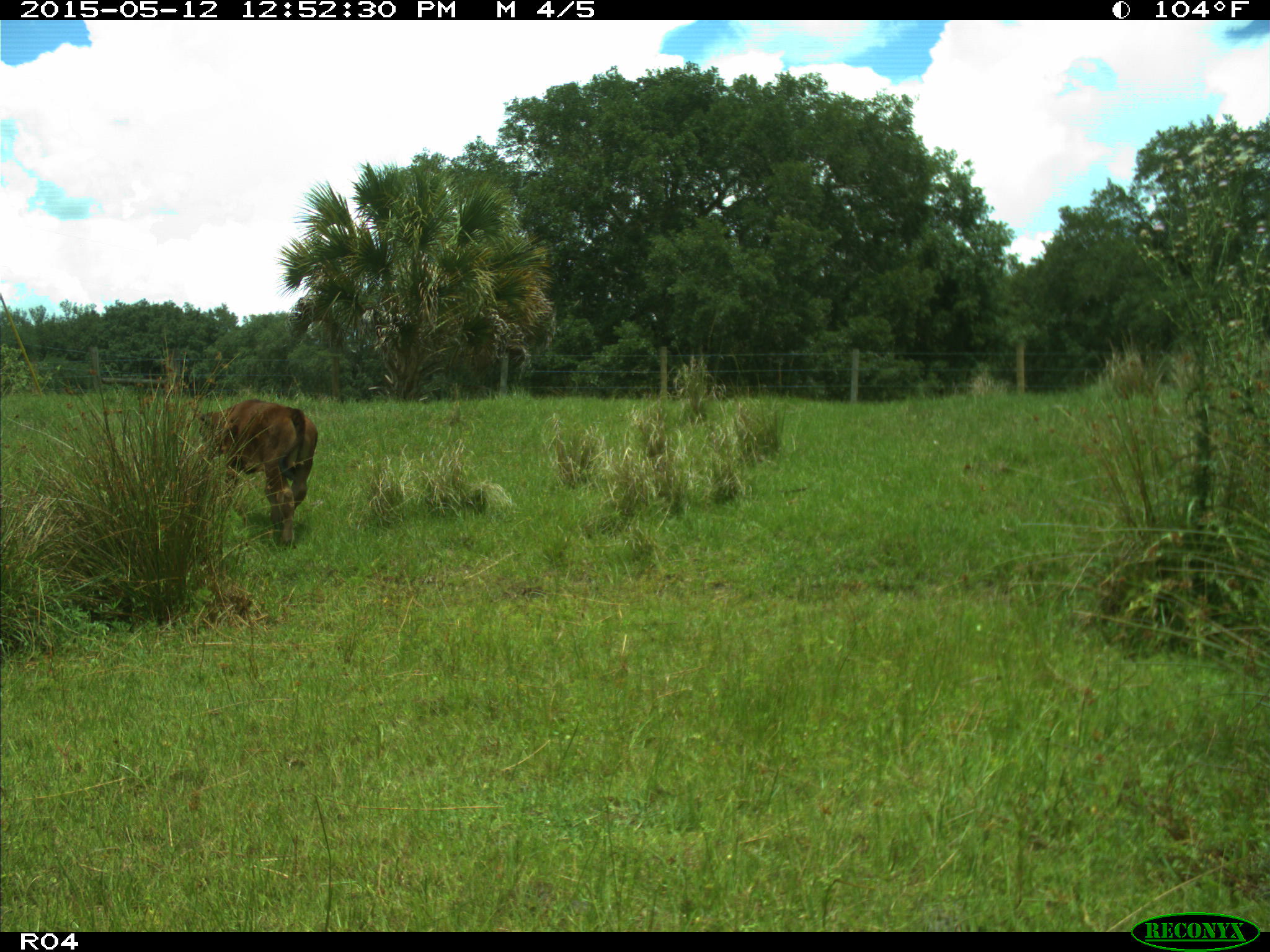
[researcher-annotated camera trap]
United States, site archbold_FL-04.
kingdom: Animalia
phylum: Chordata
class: Mammalia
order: Artiodactyla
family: Bovidae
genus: Bos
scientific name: Bos taurus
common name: domestic cow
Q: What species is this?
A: Bos taurus (domestic cow).